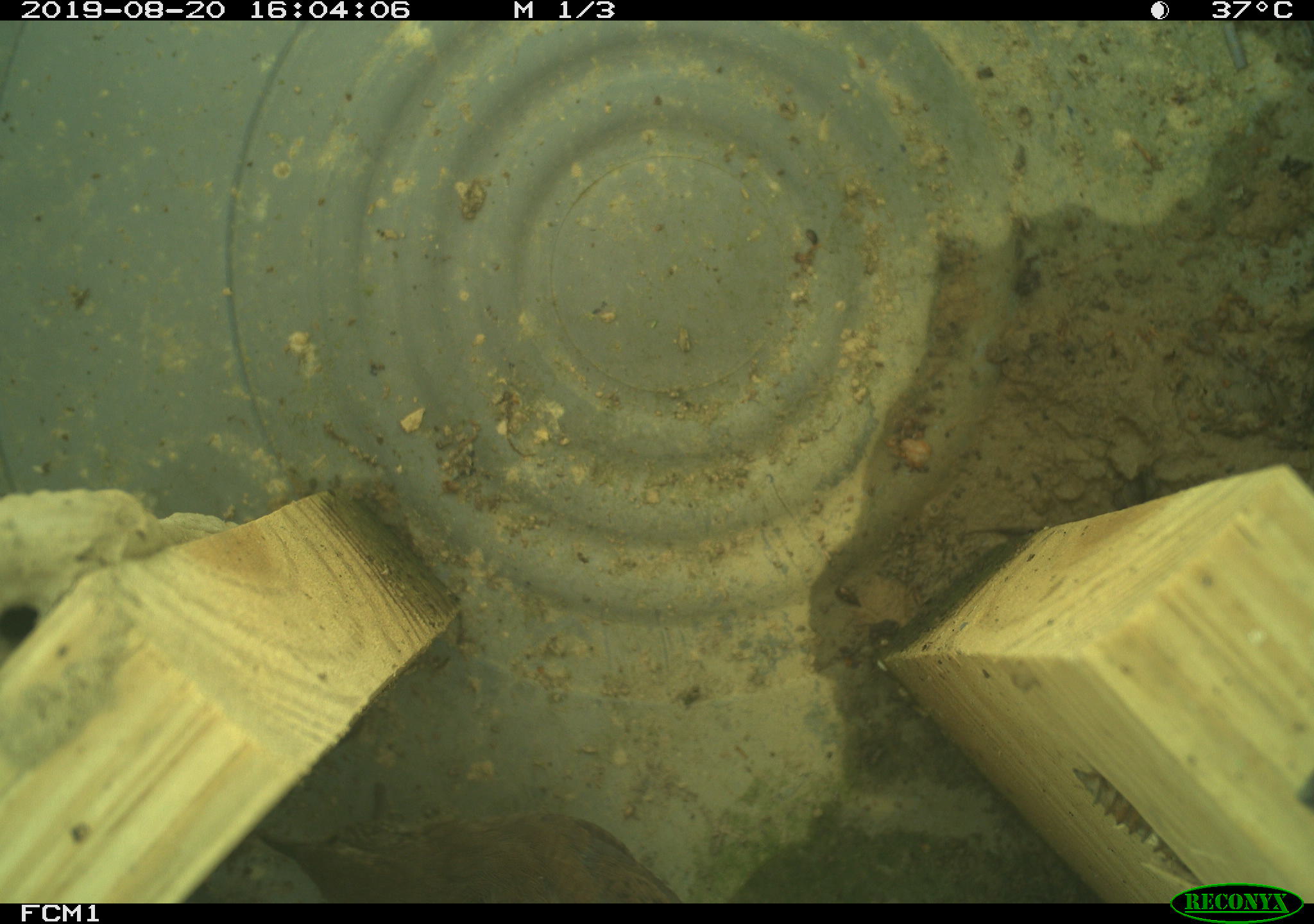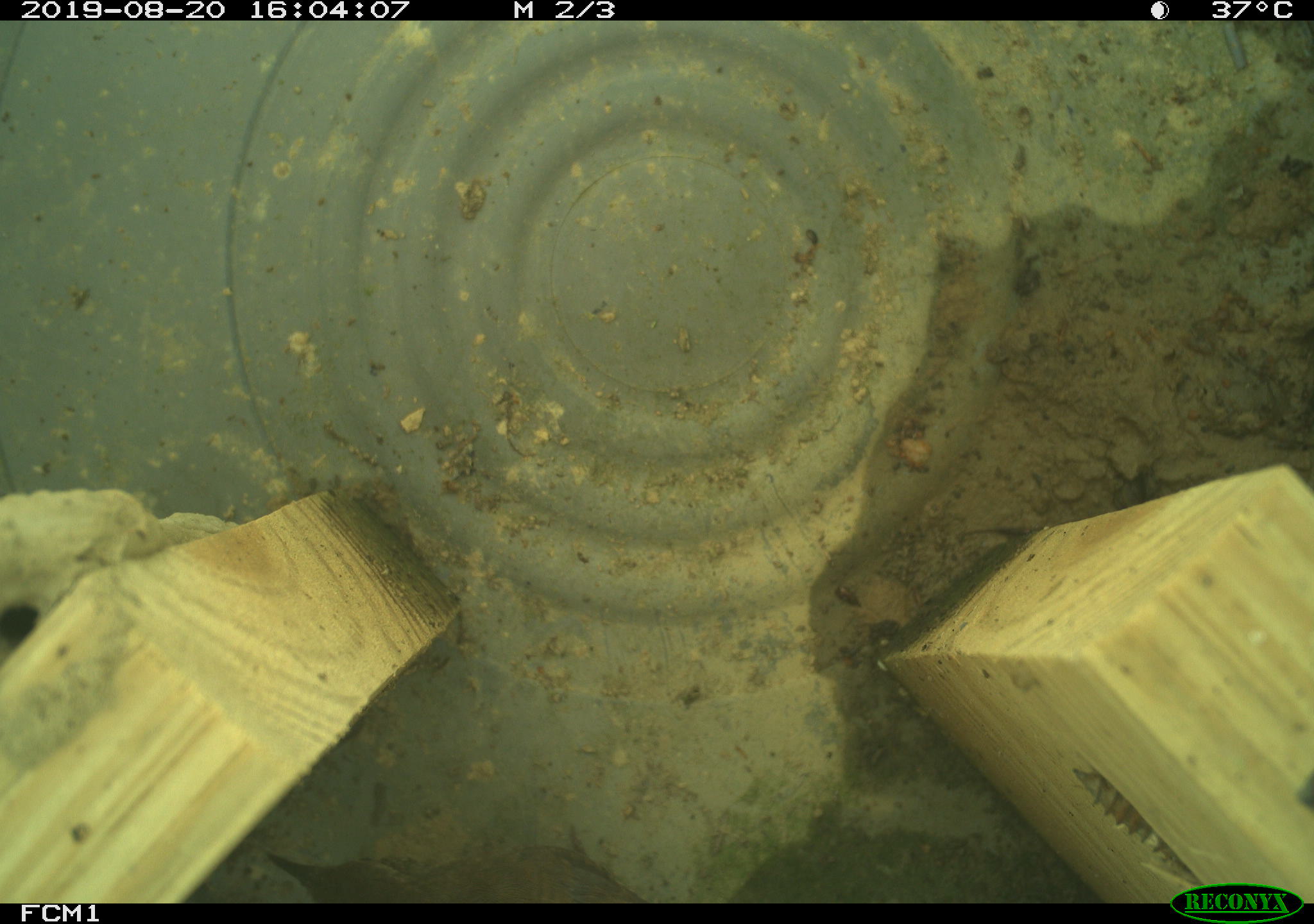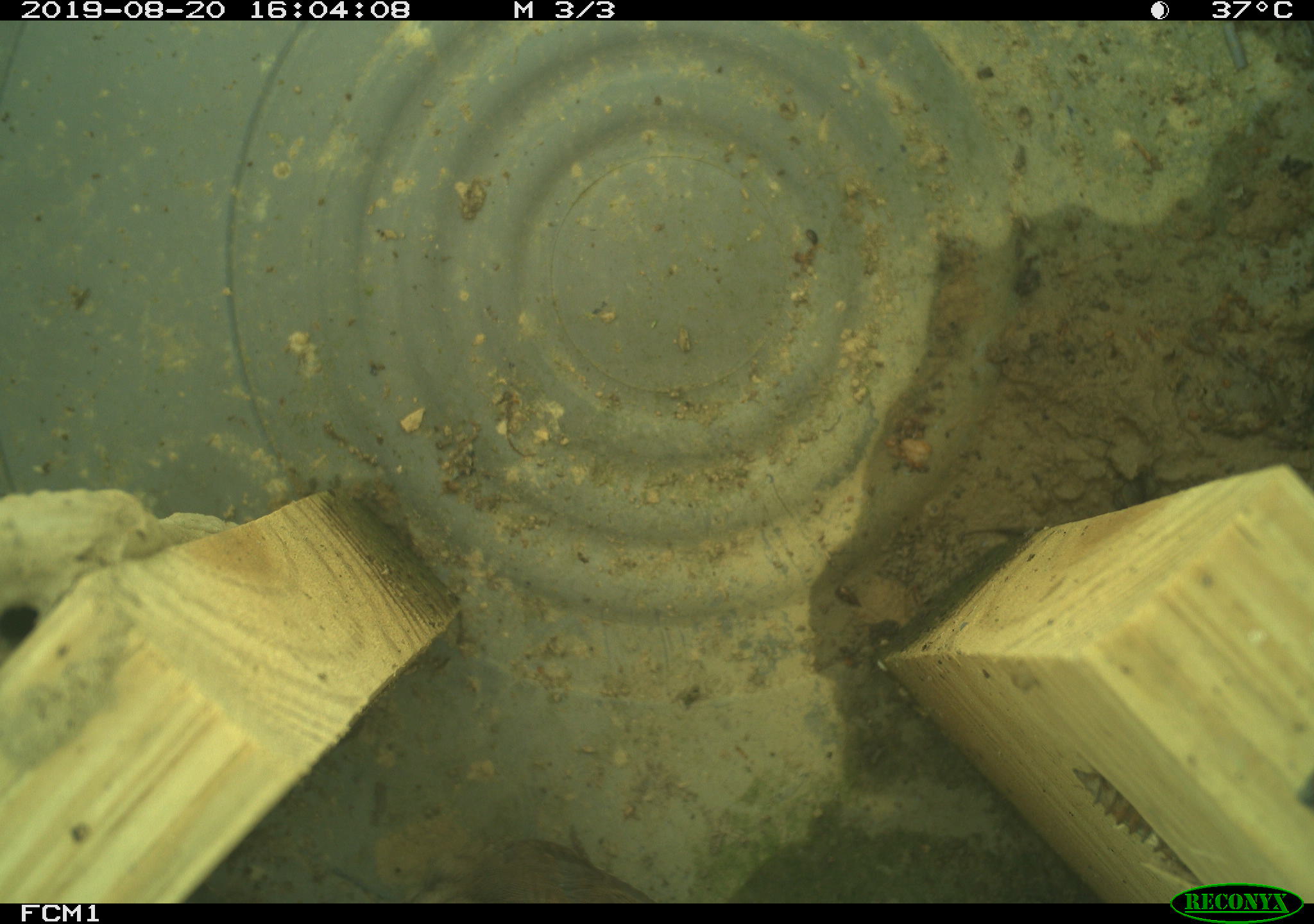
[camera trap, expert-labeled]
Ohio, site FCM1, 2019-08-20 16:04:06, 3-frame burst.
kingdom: Animalia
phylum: Chordata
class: Aves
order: Passeriformes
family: Troglodytidae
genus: Troglodytes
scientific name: Troglodytes aedon aedon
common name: northern house wren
Northern house wren (Troglodytes aedon aedon).